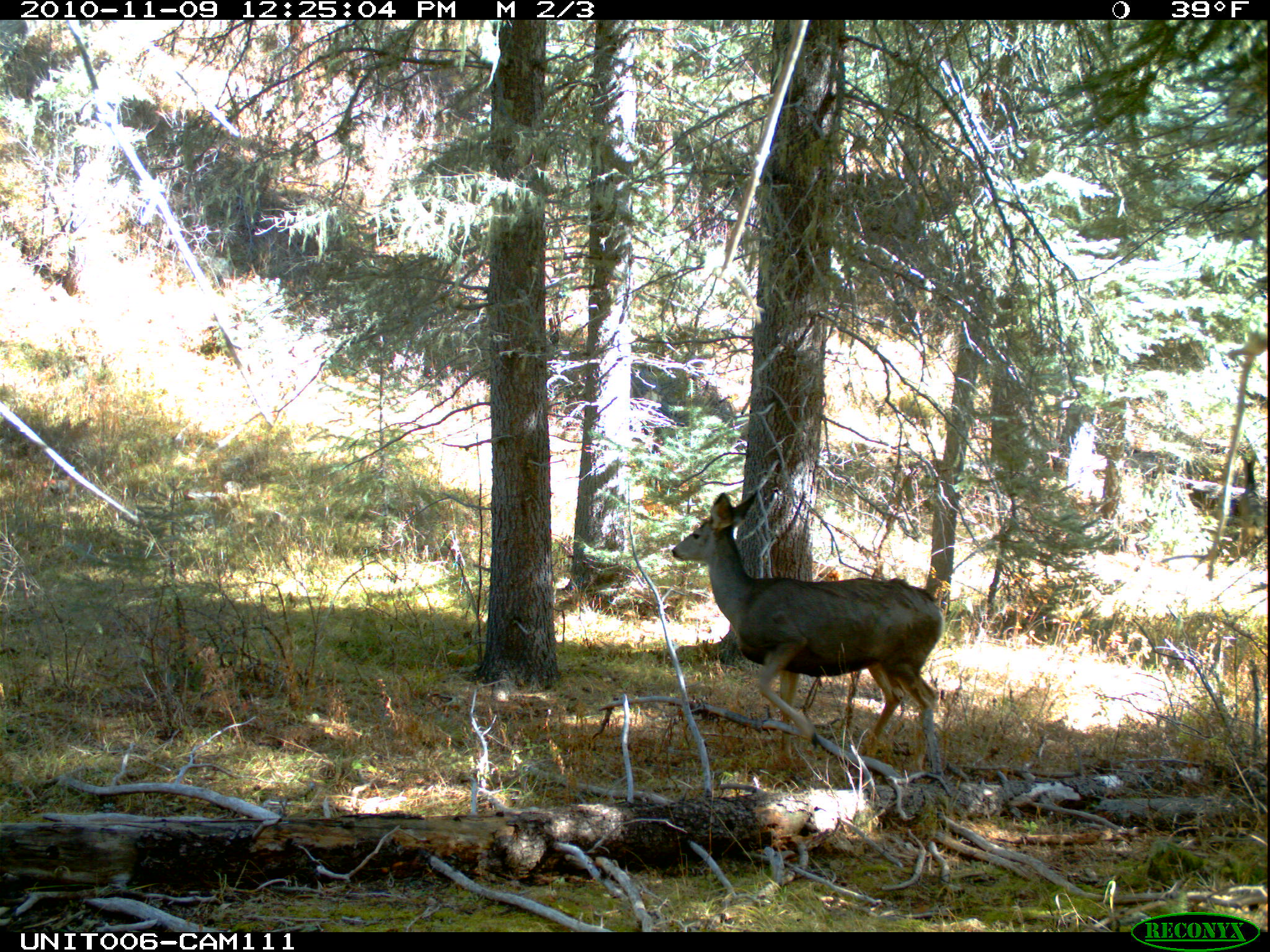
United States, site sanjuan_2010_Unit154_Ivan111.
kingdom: Animalia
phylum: Chordata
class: Mammalia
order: Artiodactyla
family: Cervidae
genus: Odocoileus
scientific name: Odocoileus hemionus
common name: mule deer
Odocoileus hemionus (mule deer).